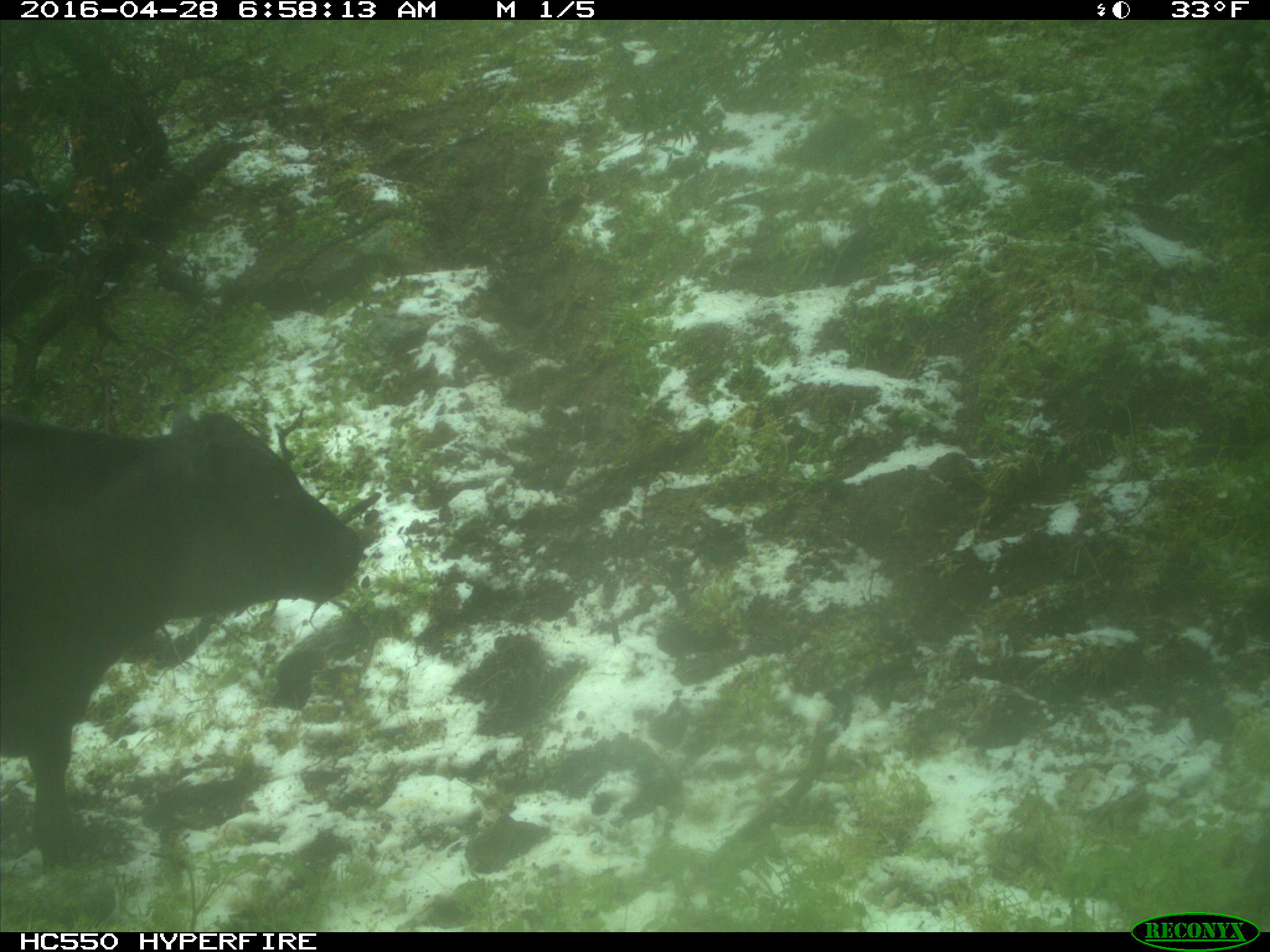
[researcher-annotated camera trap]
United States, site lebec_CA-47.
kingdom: Animalia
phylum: Chordata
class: Mammalia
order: Artiodactyla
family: Bovidae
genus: Bos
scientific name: Bos taurus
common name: domestic cow